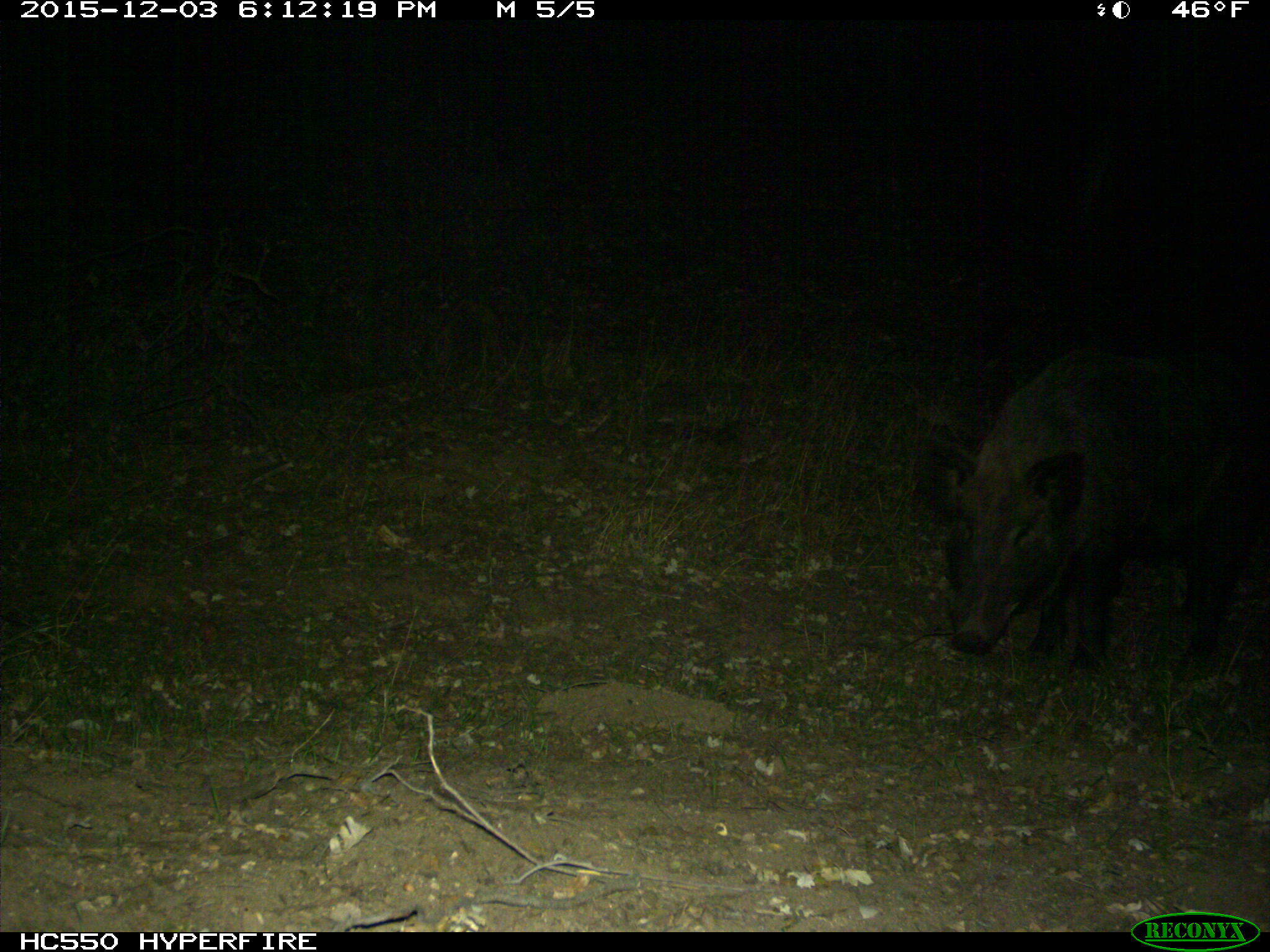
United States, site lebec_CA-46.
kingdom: Animalia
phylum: Chordata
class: Mammalia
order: Artiodactyla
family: Suidae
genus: Sus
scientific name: Sus scrofa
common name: wild boar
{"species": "Sus scrofa (wild boar)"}